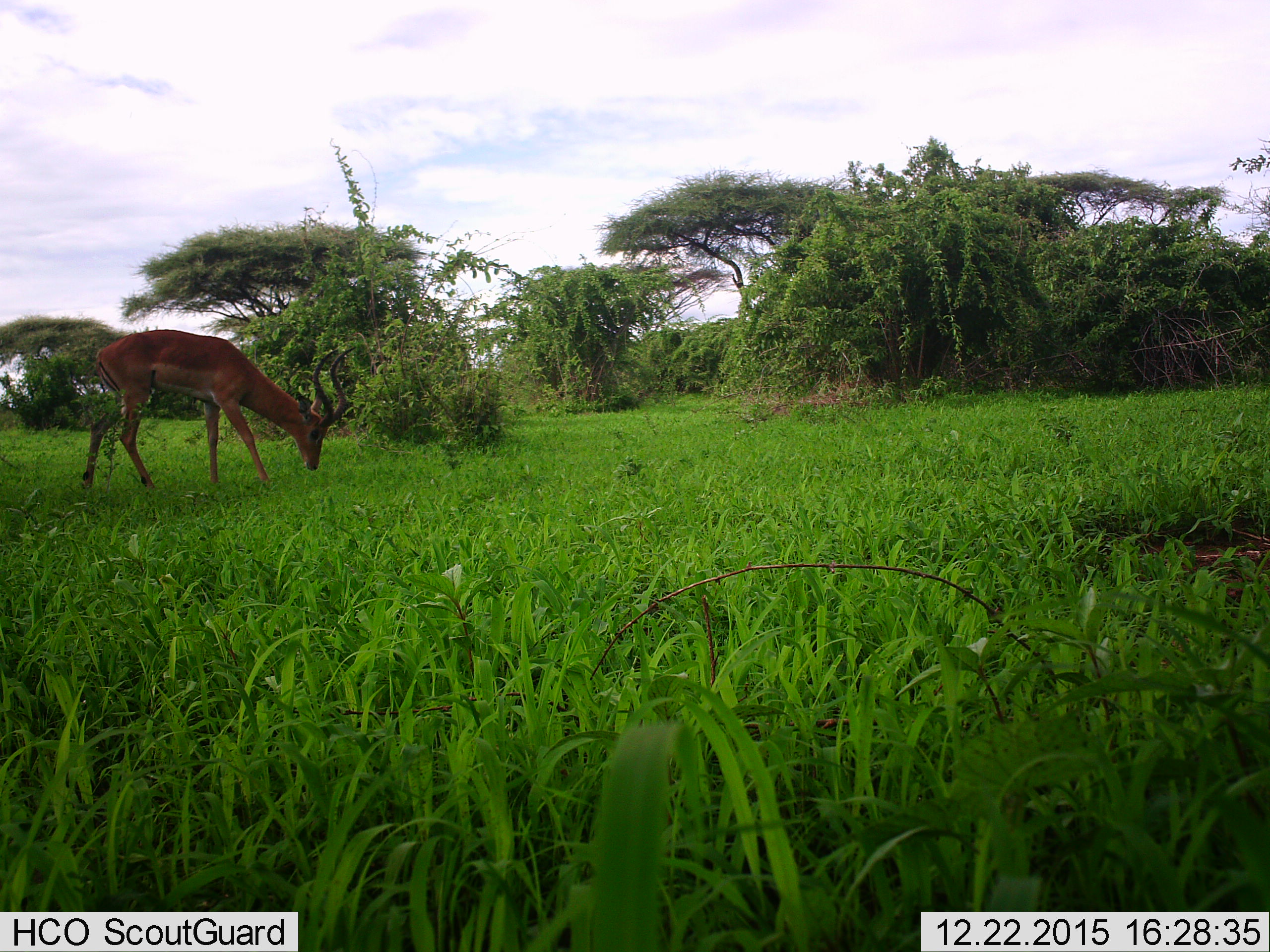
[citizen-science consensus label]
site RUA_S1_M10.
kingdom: Animalia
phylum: Chordata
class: Mammalia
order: Artiodactyla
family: Bovidae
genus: Aepyceros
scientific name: Aepyceros melampus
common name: impala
Impala (Aepyceros melampus), count 1. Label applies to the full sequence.